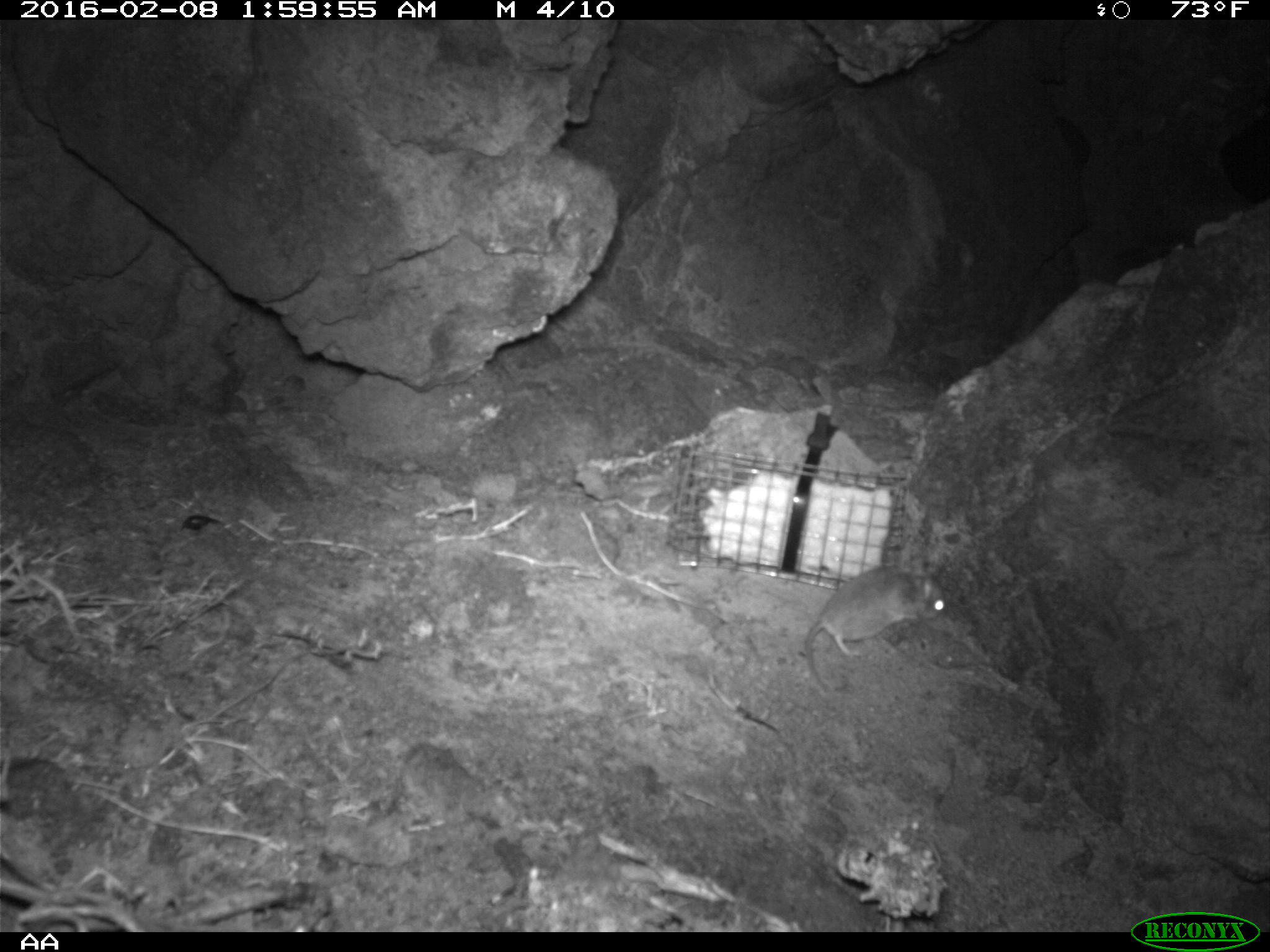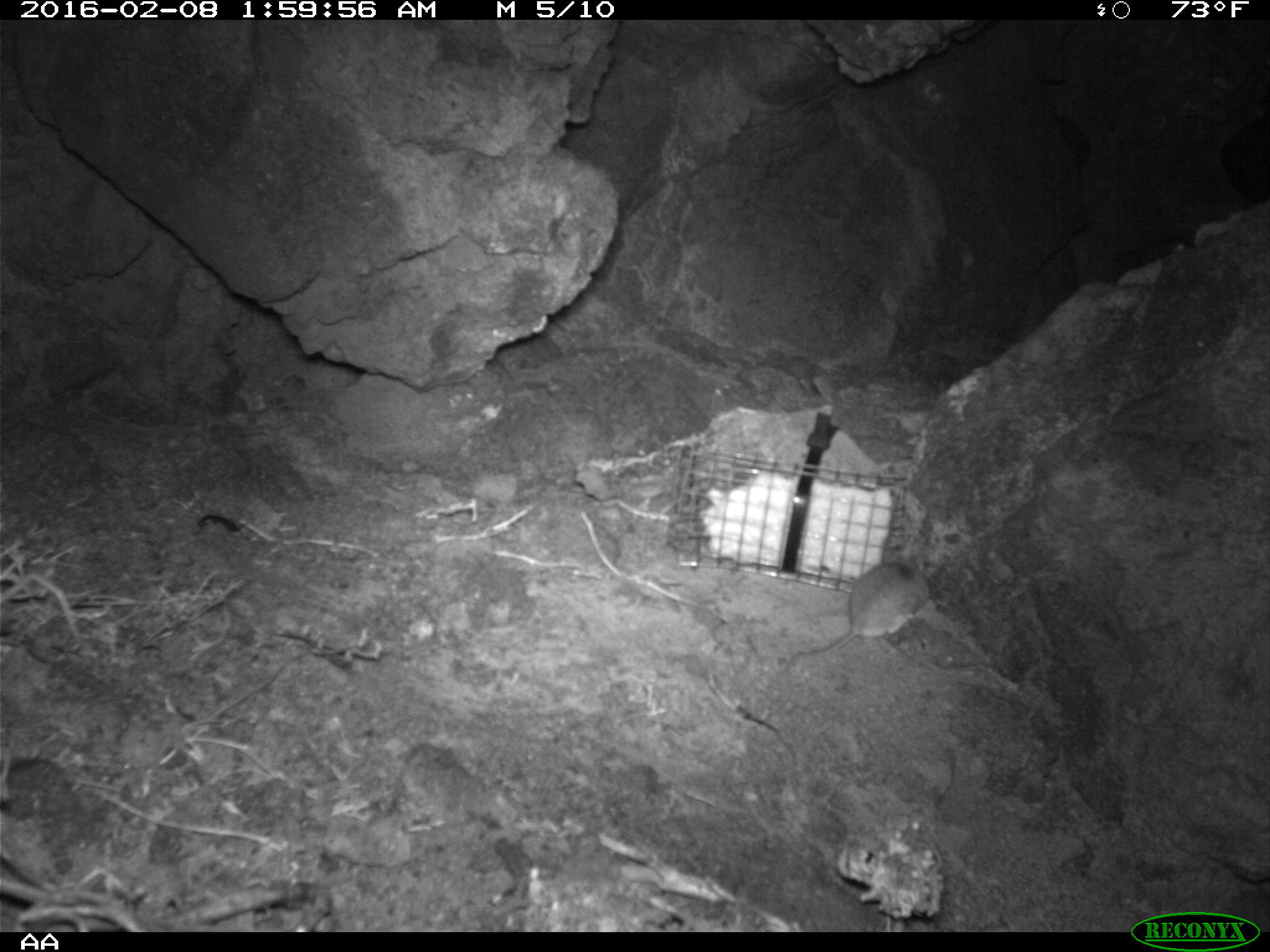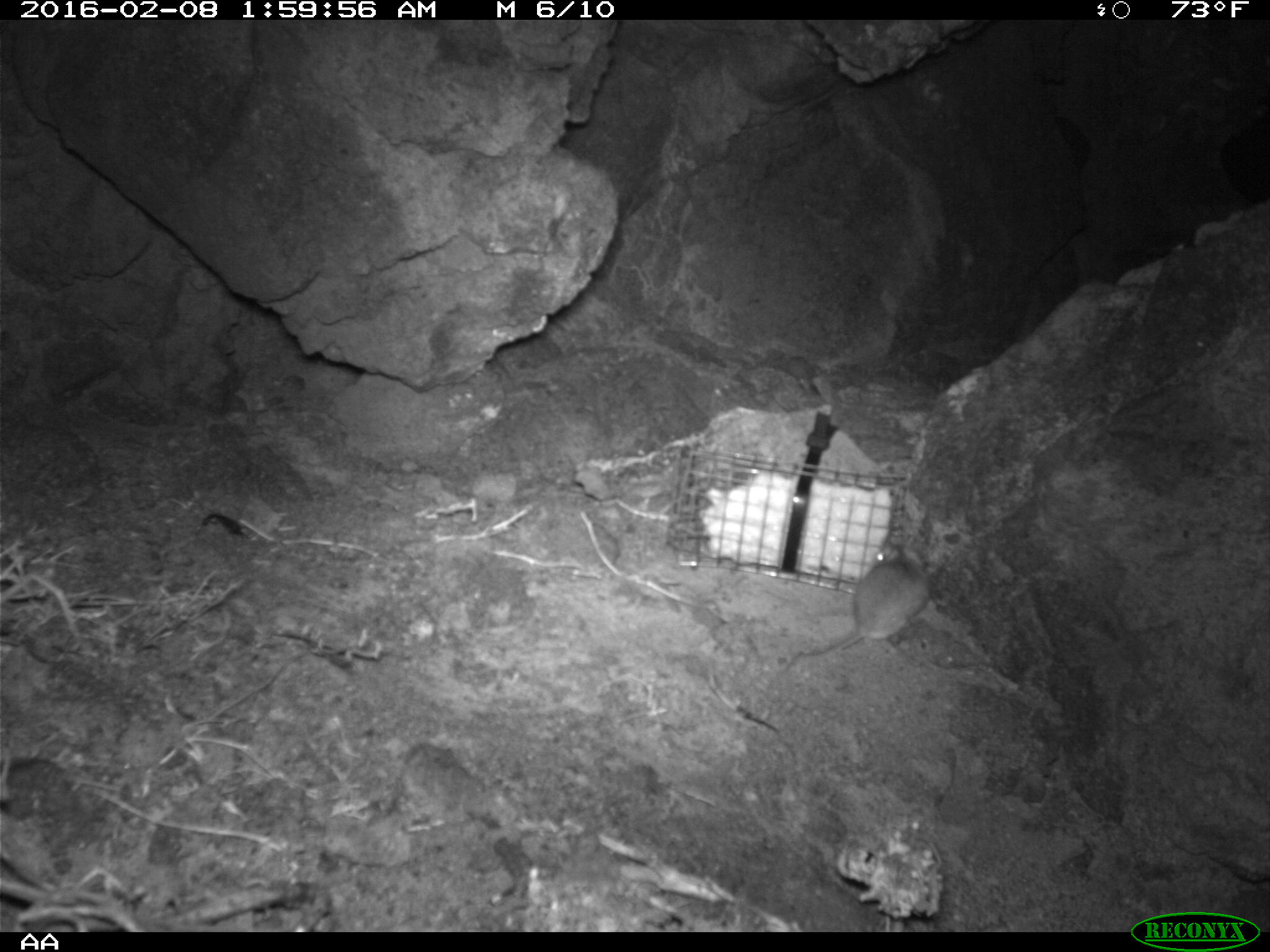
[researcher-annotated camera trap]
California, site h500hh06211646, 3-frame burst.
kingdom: Animalia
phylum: Chordata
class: Mammalia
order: Rodentia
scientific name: Rodentia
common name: rodent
Rodent (Rodentia).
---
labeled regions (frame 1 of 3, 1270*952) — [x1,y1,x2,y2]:
rodent: [803,565,949,693]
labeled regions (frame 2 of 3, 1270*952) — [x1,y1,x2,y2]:
rodent: [788,537,933,669]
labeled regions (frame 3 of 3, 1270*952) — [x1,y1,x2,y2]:
rodent: [783,540,930,674]